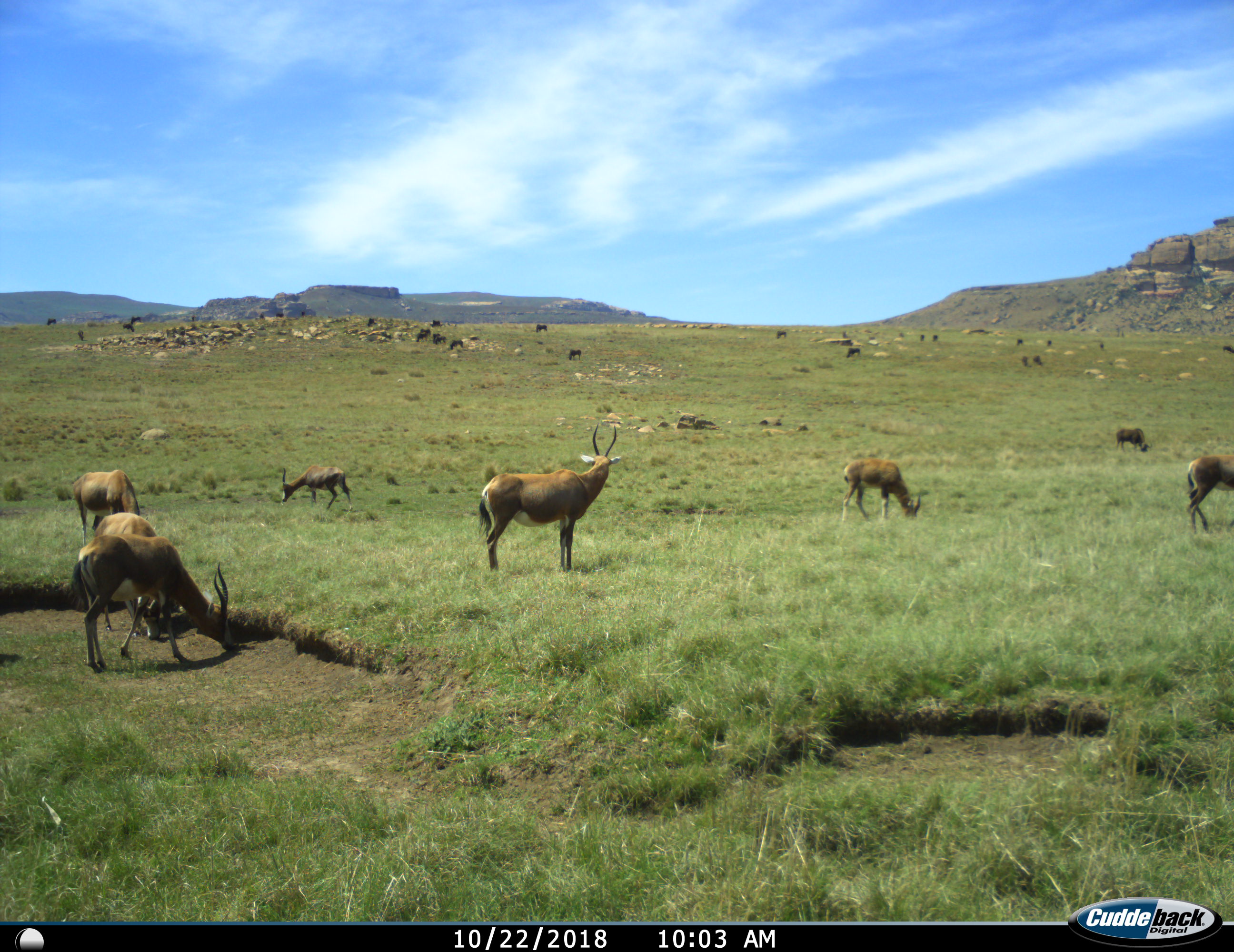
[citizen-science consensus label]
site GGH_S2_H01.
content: unidentified animal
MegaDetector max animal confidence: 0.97